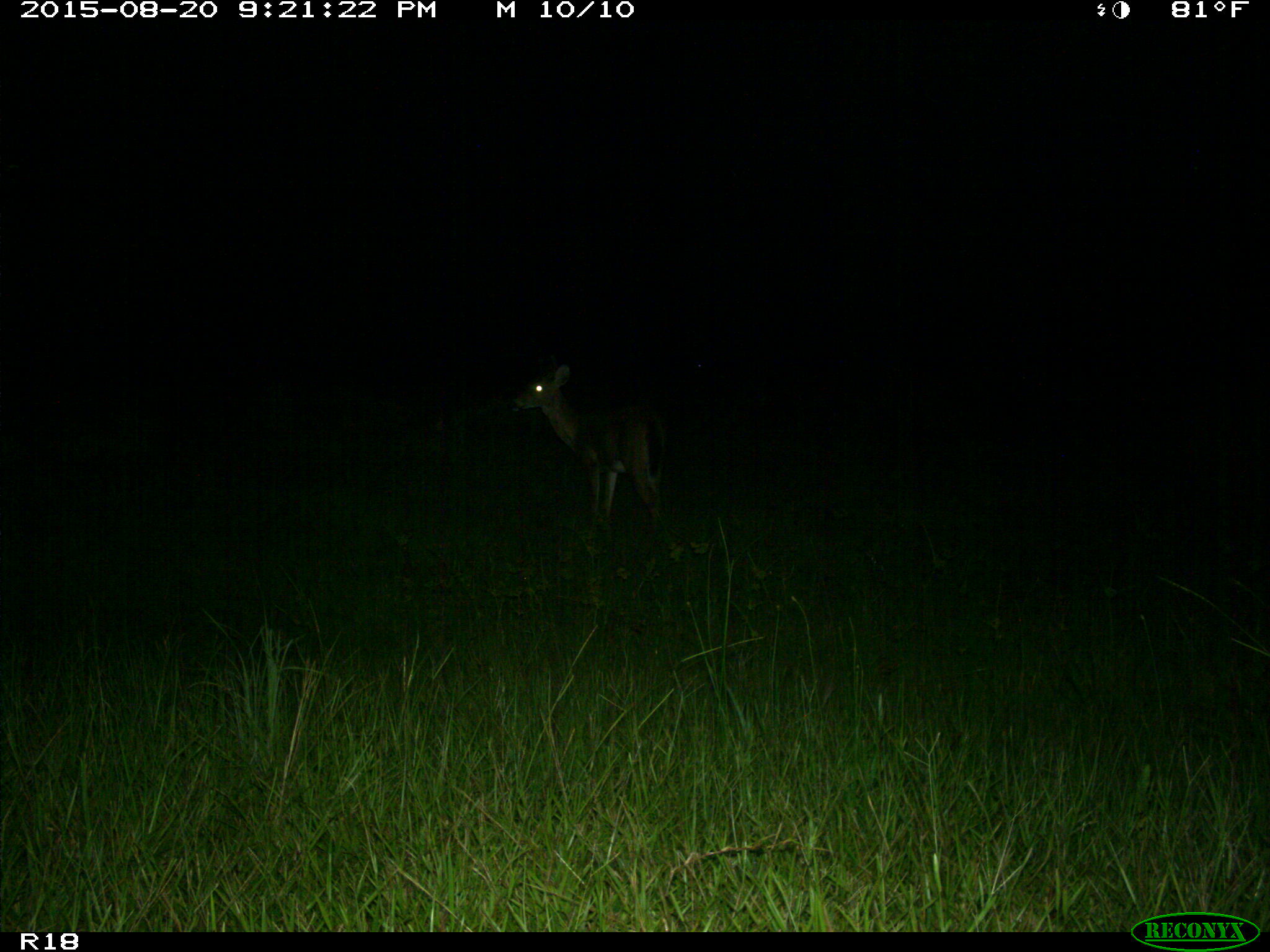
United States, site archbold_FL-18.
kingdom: Animalia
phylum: Chordata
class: Mammalia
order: Artiodactyla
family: Cervidae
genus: Odocoileus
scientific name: Odocoileus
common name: deer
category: unidentified deer